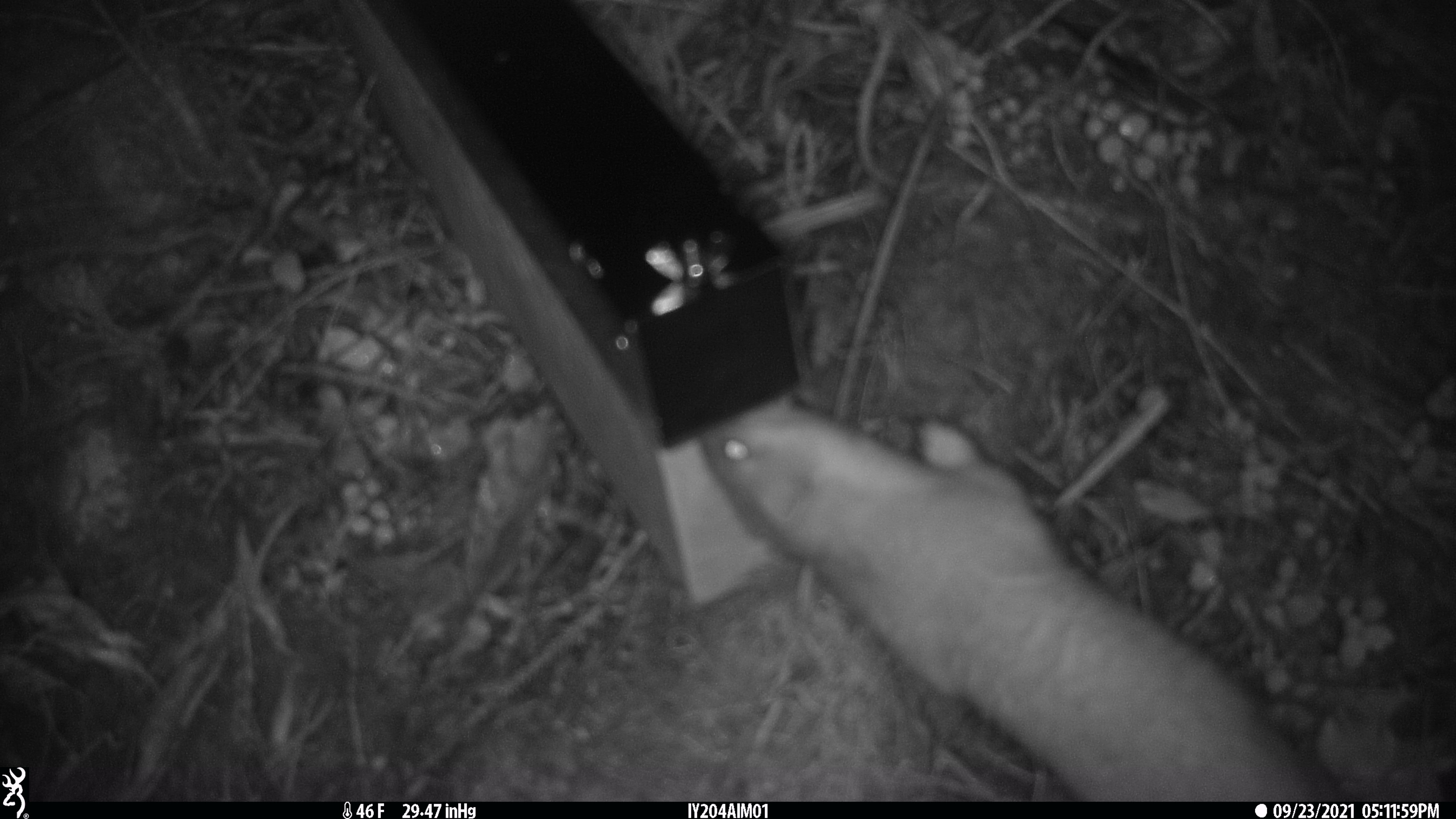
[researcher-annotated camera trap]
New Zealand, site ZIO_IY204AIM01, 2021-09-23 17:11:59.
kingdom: Animalia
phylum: Chordata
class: Mammalia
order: Carnivora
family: Mustelidae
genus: Mustela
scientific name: Mustela erminea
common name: stoat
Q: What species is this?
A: Stoat (Mustela erminea).